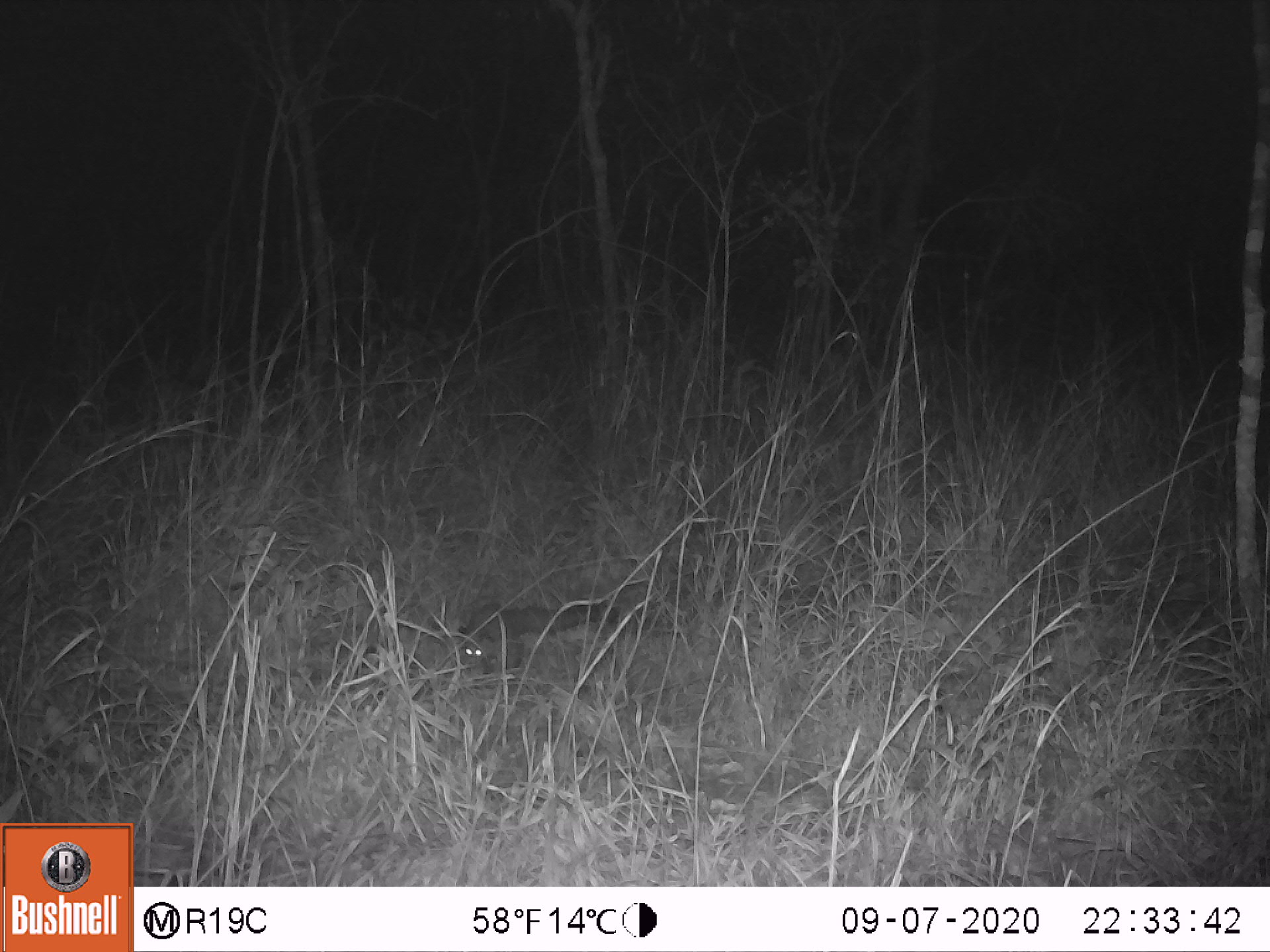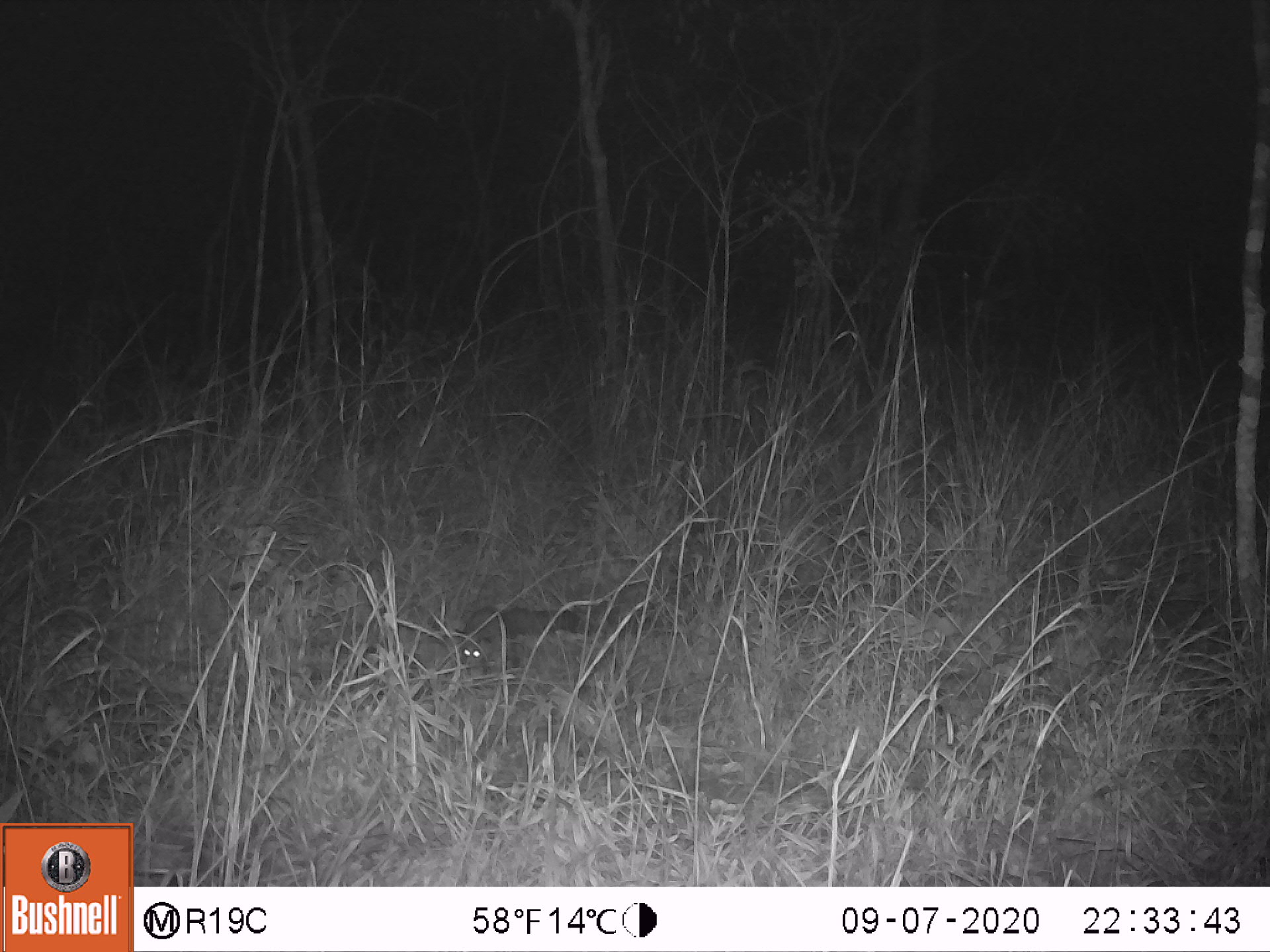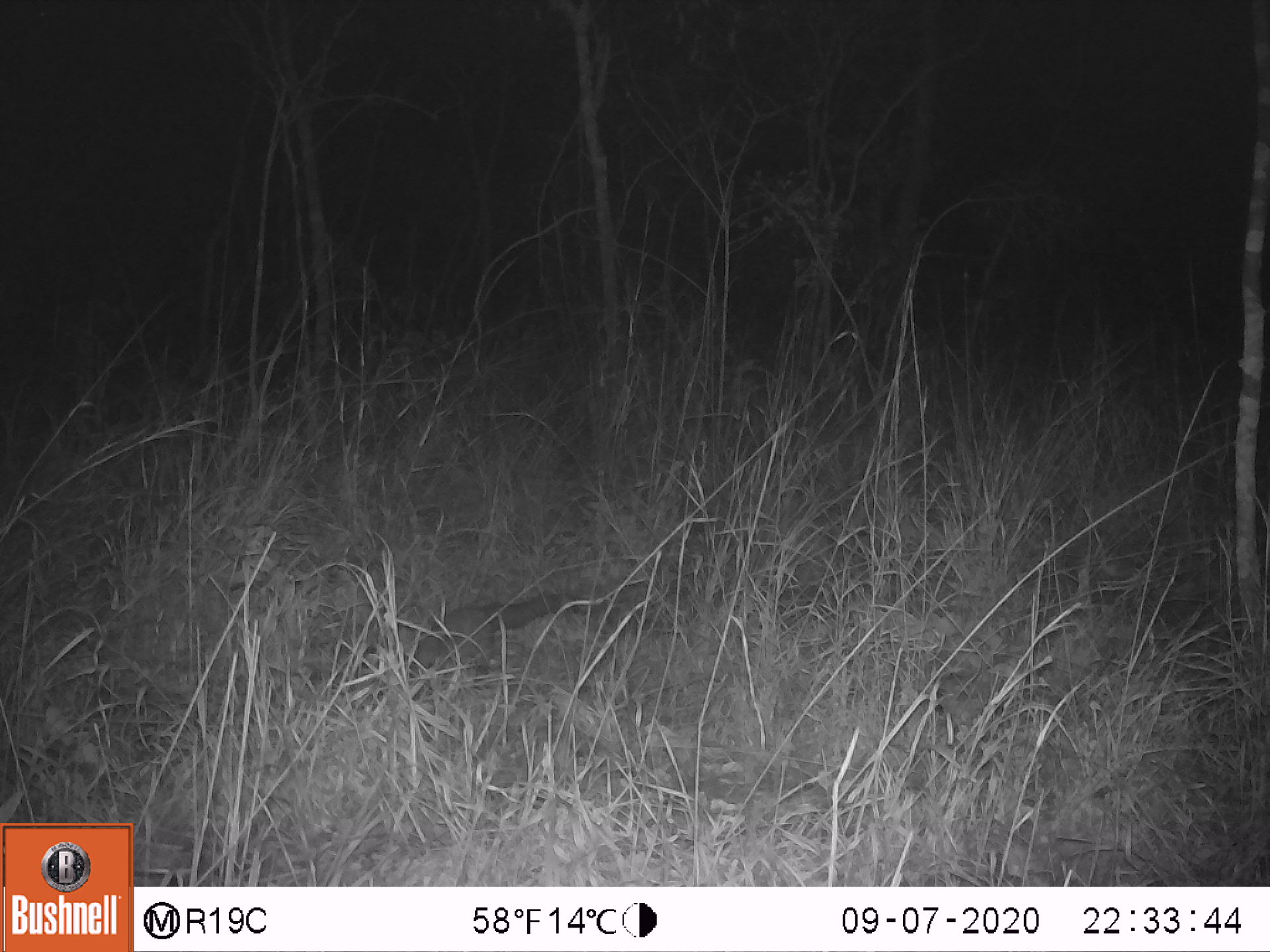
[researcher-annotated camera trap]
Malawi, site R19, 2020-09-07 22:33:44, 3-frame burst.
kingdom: Animalia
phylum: Chordata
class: Mammalia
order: Primates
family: Galagidae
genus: Galago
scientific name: Galago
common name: lesser bushbabies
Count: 1.